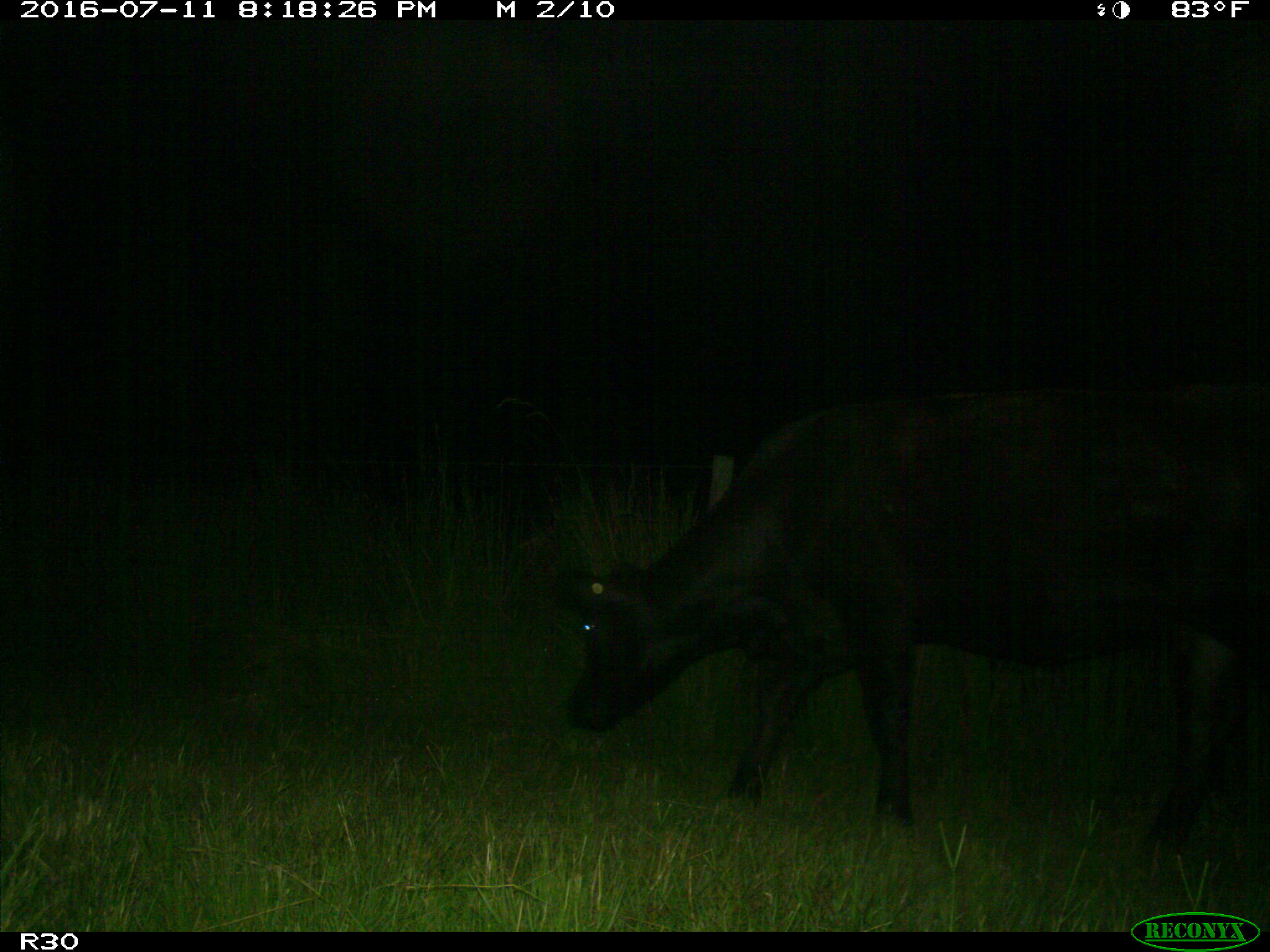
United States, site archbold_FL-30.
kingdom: Animalia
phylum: Chordata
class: Mammalia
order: Artiodactyla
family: Bovidae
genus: Bos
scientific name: Bos taurus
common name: domestic cow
Bos taurus (domestic cow).